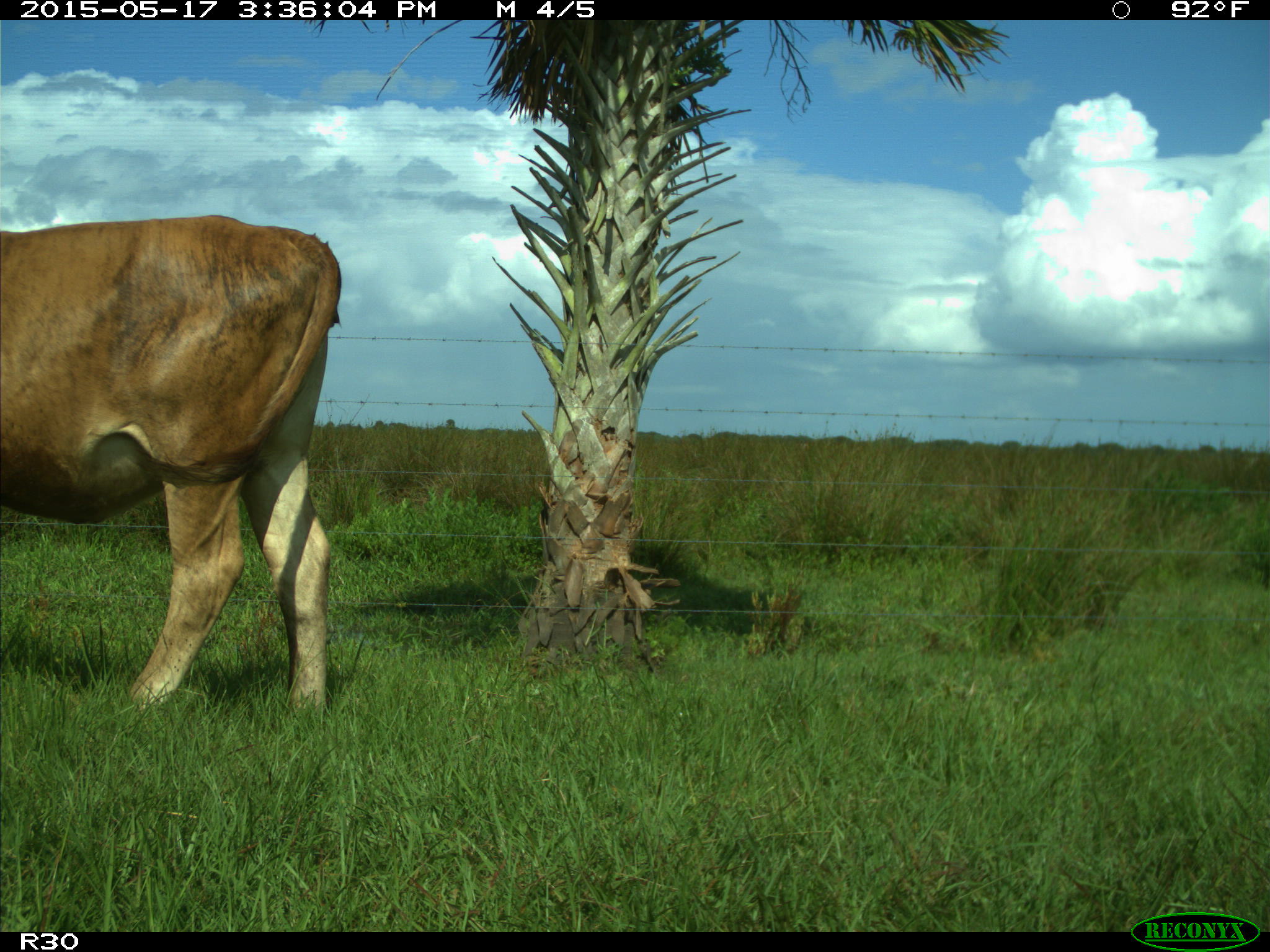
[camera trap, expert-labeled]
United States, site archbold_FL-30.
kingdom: Animalia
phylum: Chordata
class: Mammalia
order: Artiodactyla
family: Bovidae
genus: Bos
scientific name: Bos taurus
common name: domestic cow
Bos taurus (domestic cow).